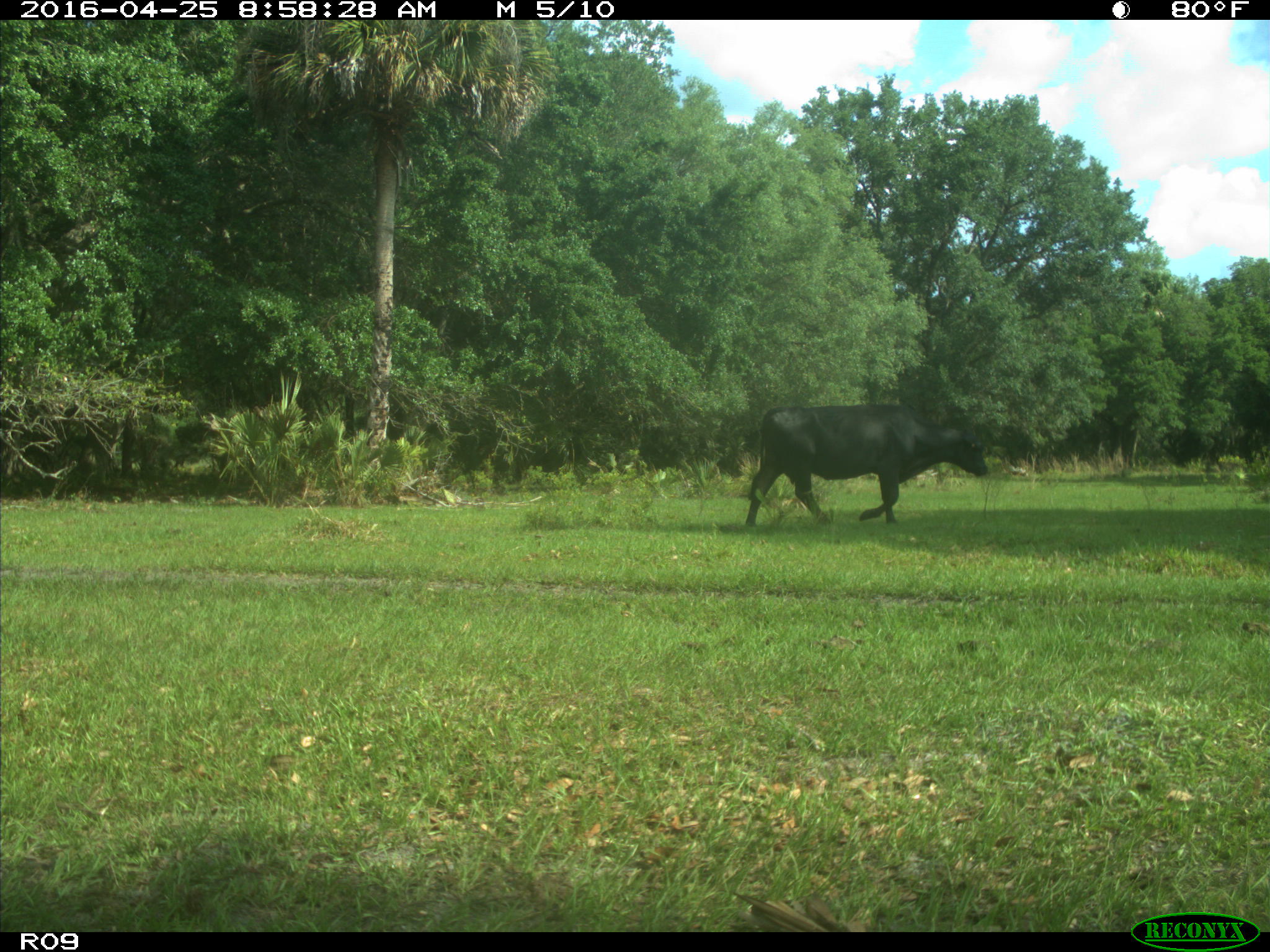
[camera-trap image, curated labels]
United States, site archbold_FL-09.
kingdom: Animalia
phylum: Chordata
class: Mammalia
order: Artiodactyla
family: Bovidae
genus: Bos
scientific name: Bos taurus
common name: domestic cow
Bos taurus (domestic cow).